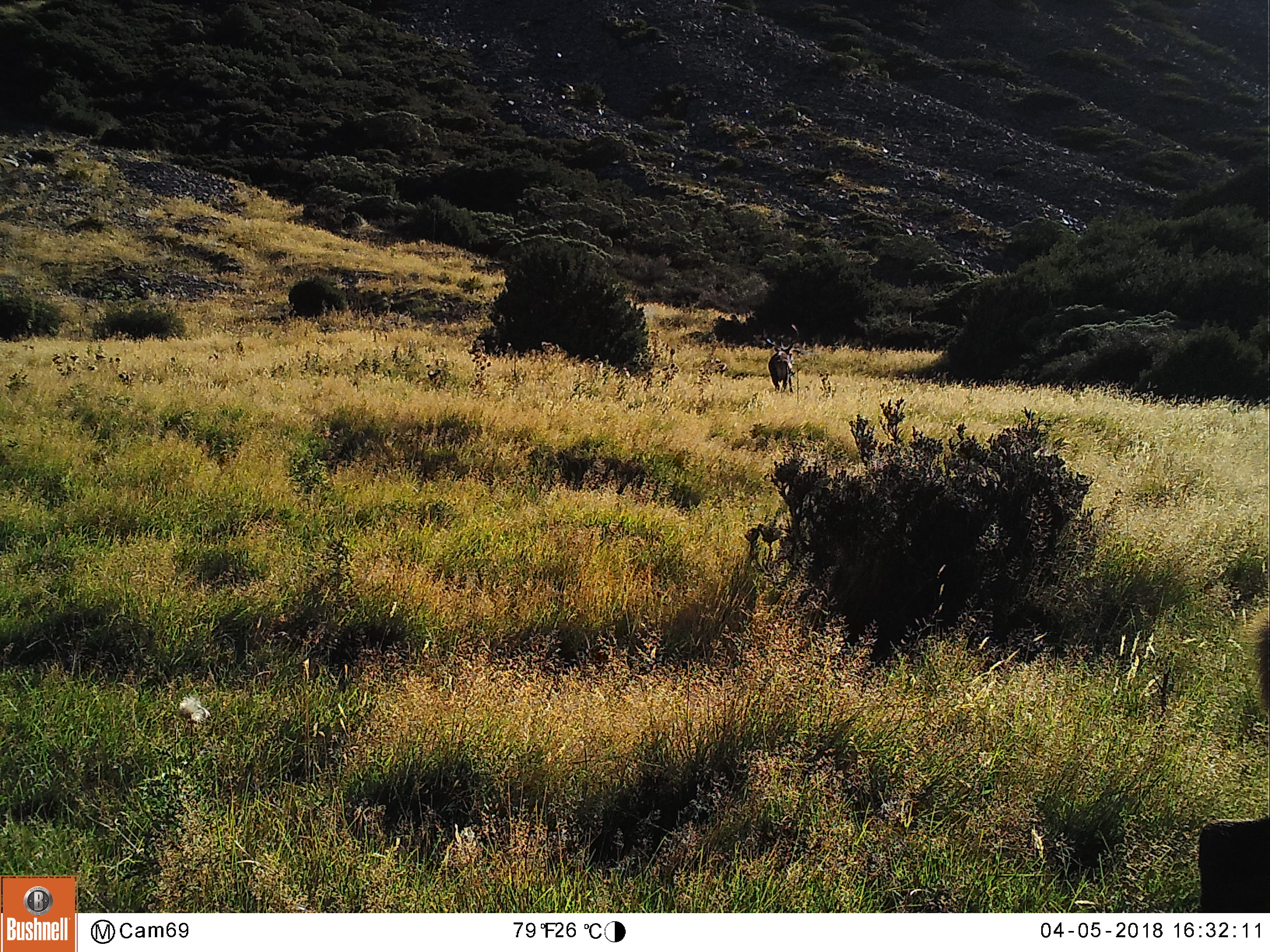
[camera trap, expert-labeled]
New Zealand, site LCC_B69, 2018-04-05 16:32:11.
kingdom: Animalia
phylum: Chordata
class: Mammalia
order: Artiodactyla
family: Cervidae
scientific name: Cervidae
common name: deer